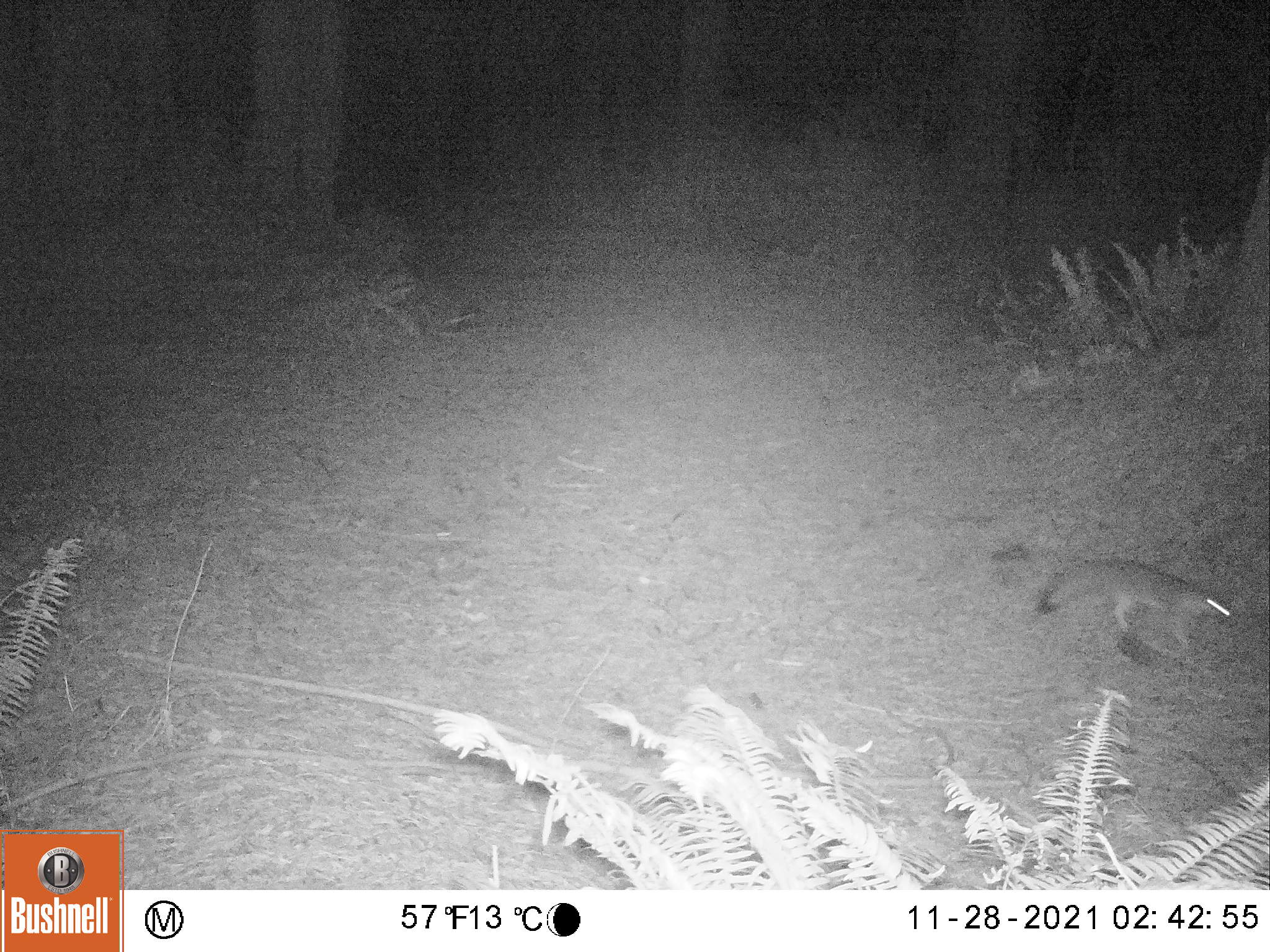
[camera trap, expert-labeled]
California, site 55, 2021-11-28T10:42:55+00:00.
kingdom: Animalia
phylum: Chordata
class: Mammalia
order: Carnivora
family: Canidae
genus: Urocyon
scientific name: Urocyon cinereoargenteus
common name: gray fox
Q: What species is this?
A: Gray fox (Urocyon cinereoargenteus).